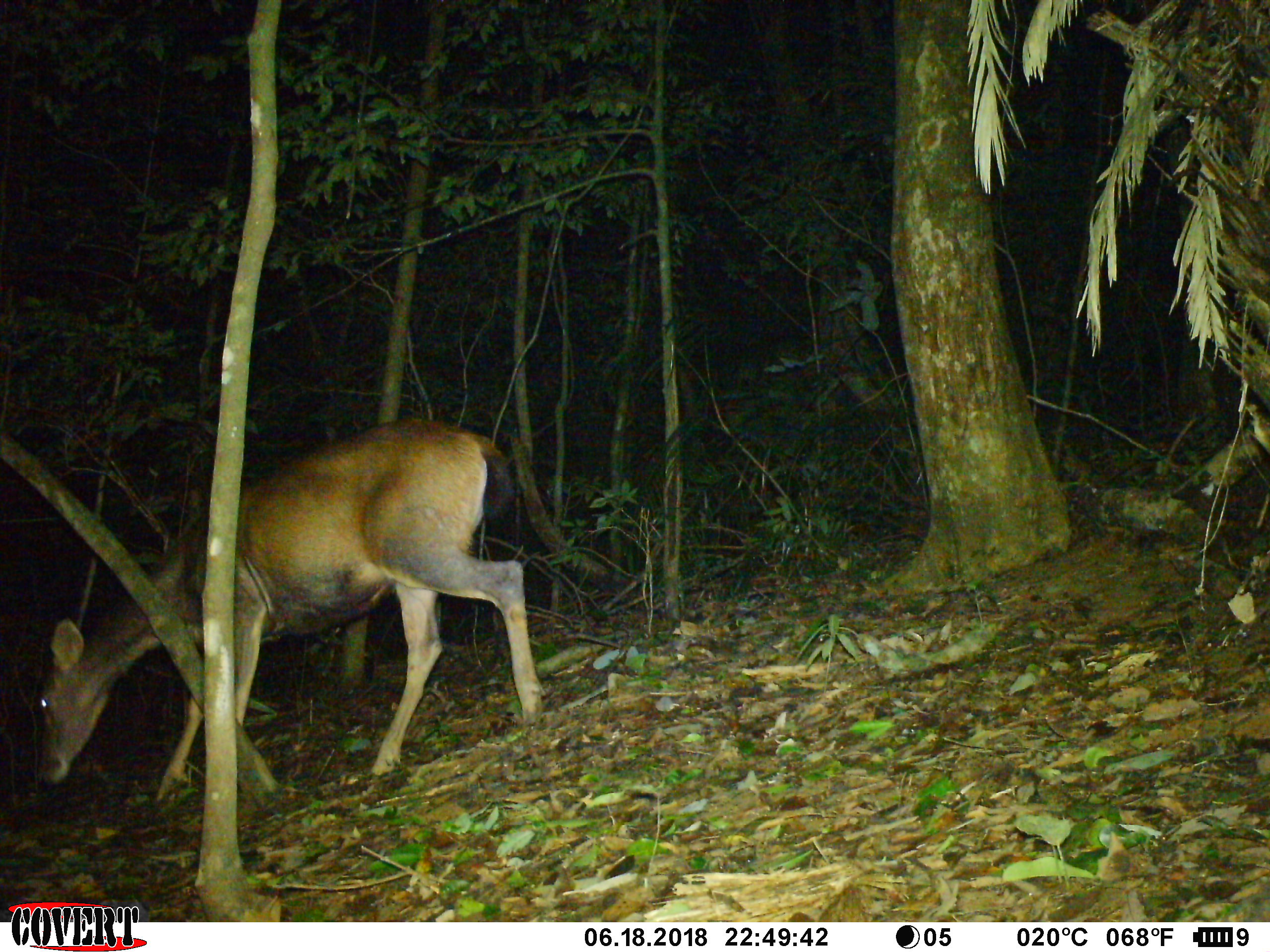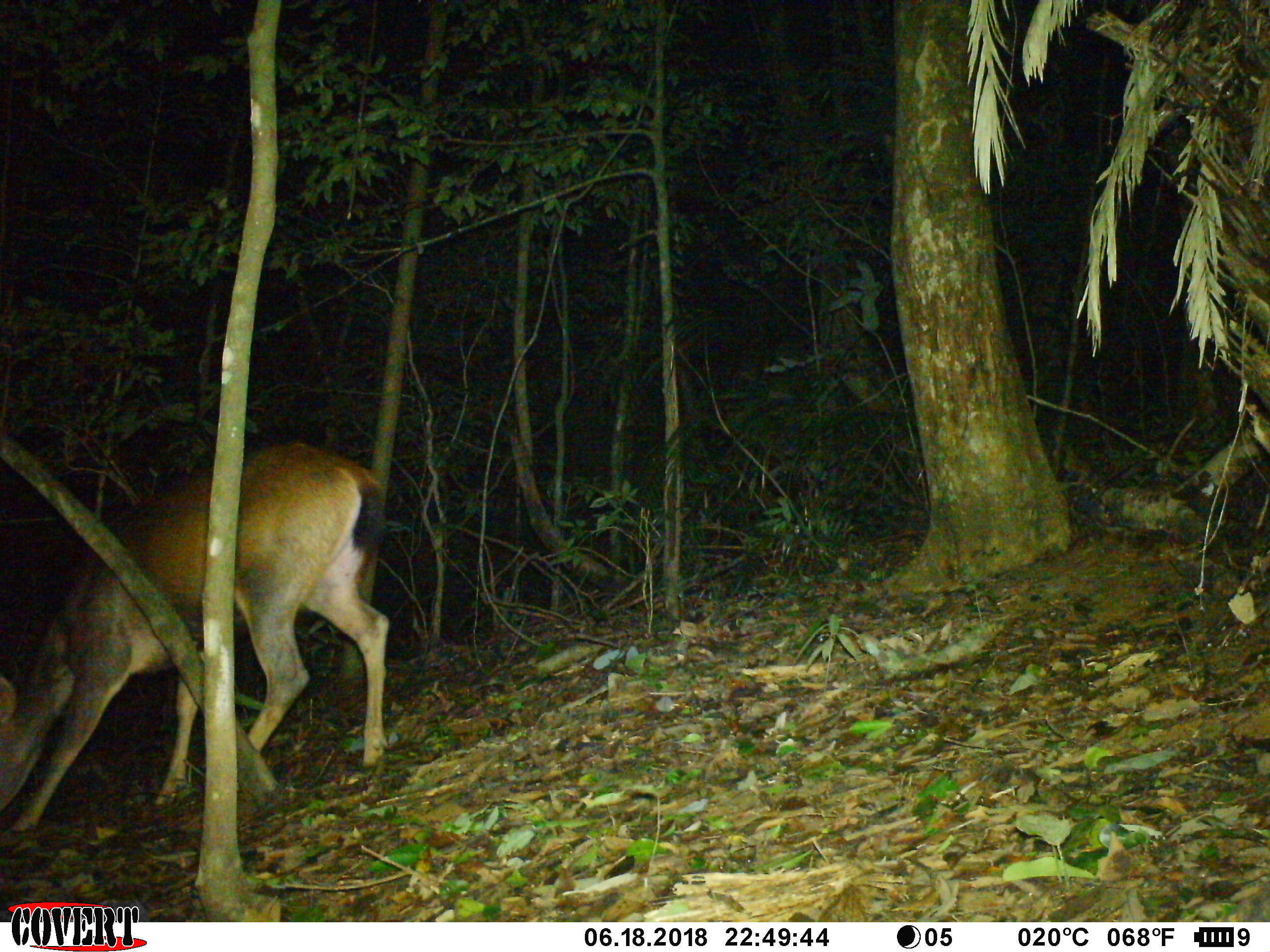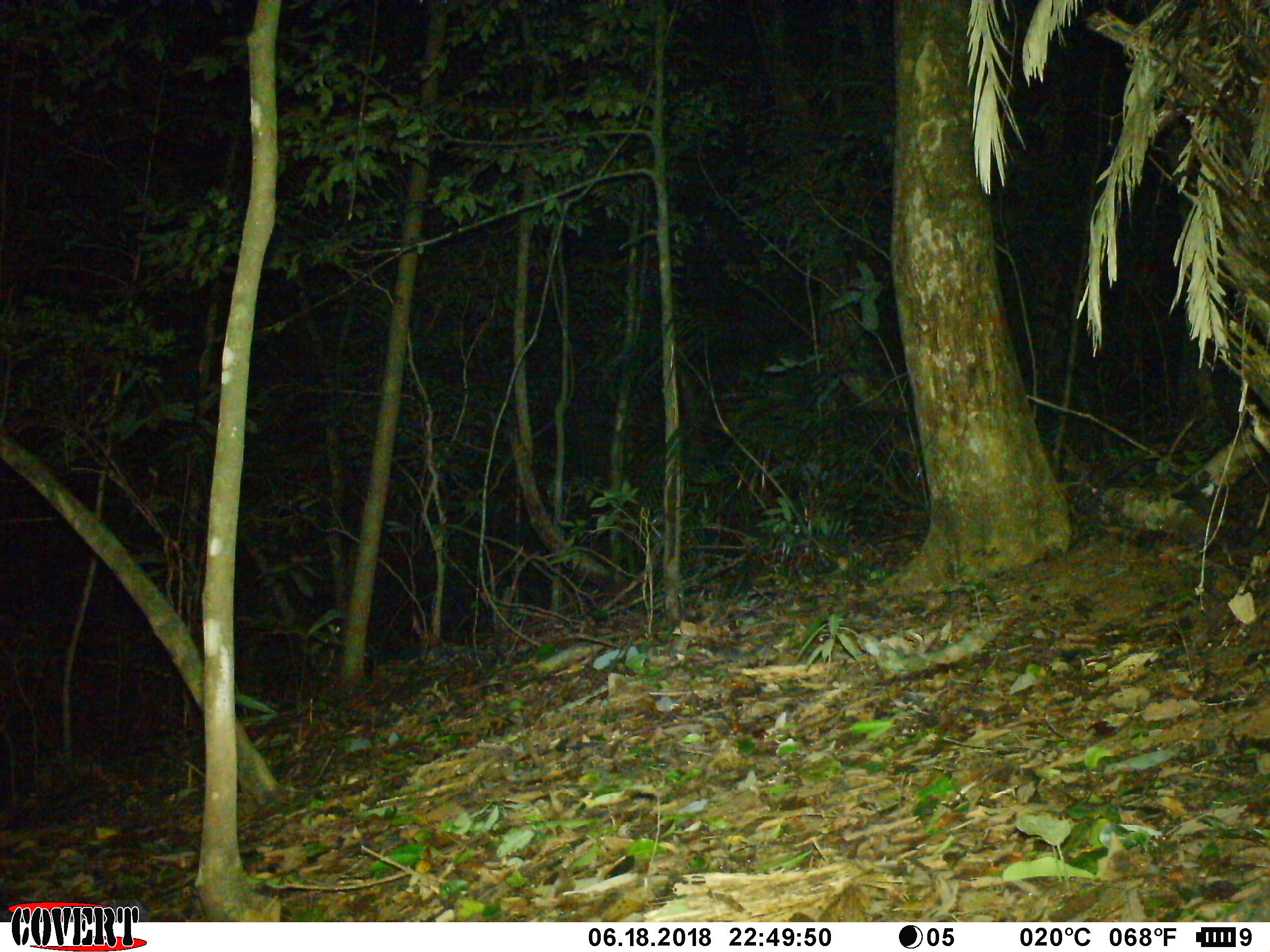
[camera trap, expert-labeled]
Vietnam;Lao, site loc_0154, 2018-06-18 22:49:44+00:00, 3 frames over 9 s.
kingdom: Animalia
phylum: Chordata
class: Mammalia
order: Artiodactyla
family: Cervidae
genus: Rusa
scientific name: Rusa unicolor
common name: sambar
Sambar (Rusa unicolor). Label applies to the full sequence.